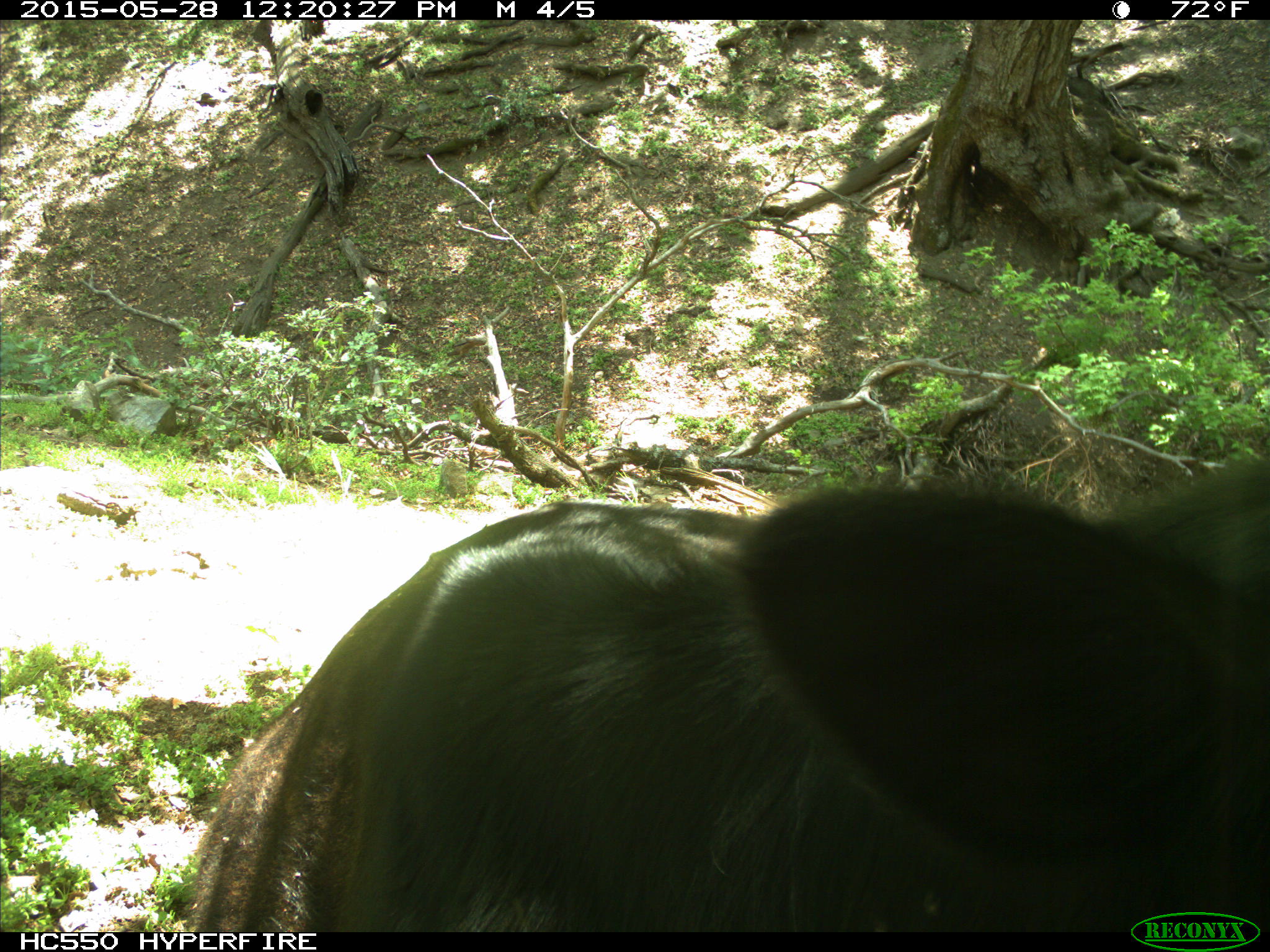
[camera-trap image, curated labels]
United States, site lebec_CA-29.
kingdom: Animalia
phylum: Chordata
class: Mammalia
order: Artiodactyla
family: Bovidae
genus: Bos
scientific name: Bos taurus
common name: domestic cow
Bos taurus (domestic cow).